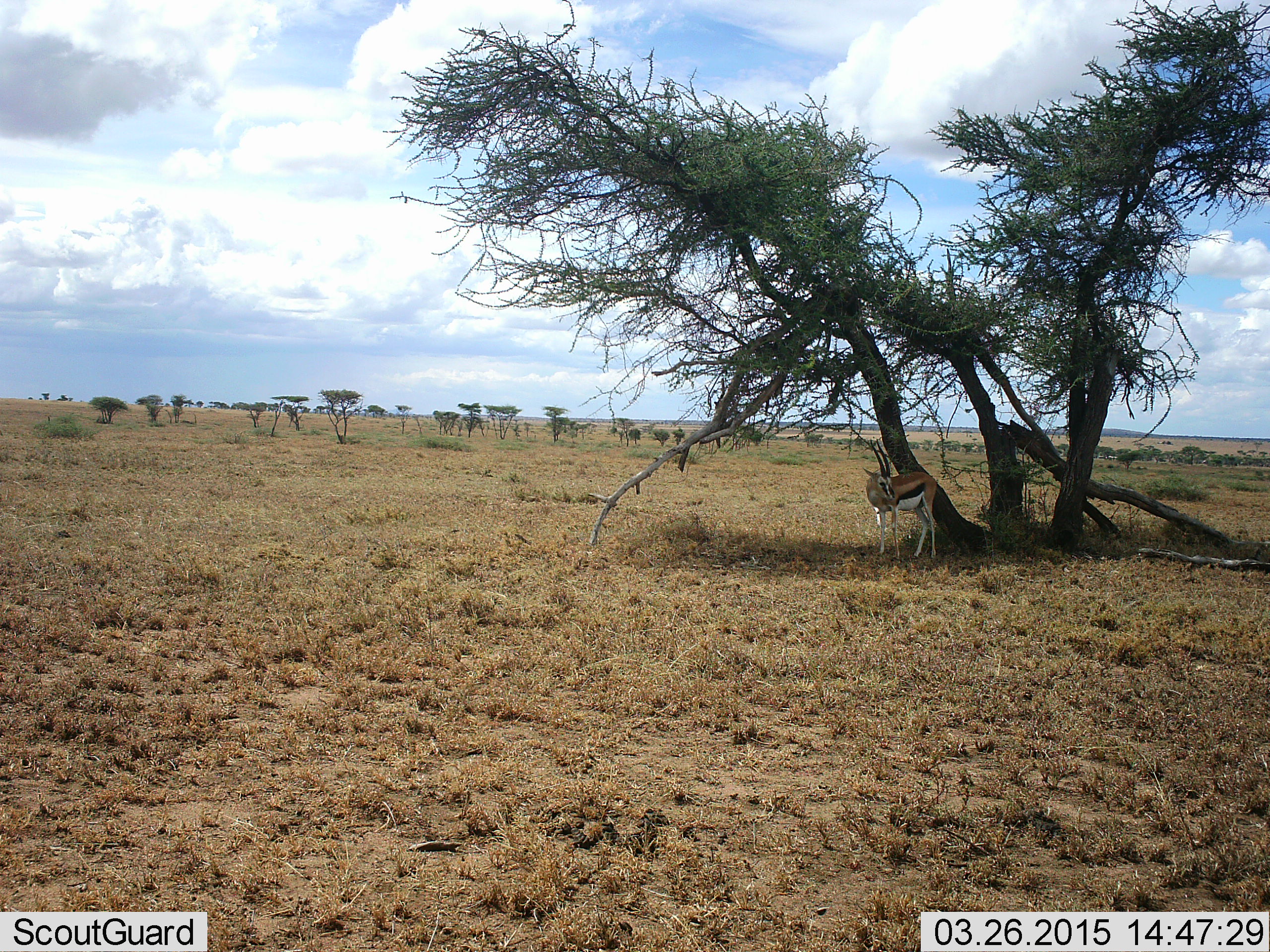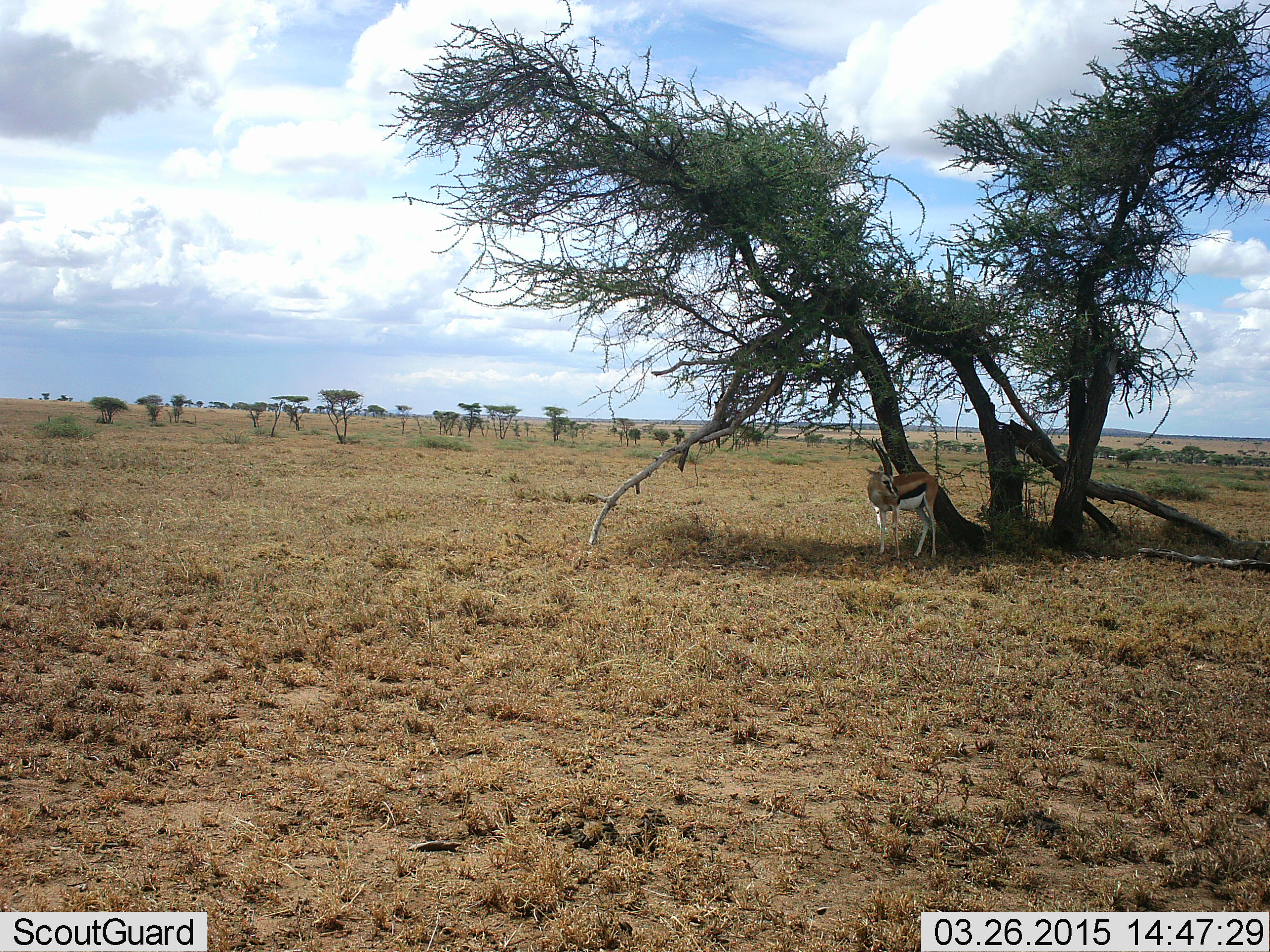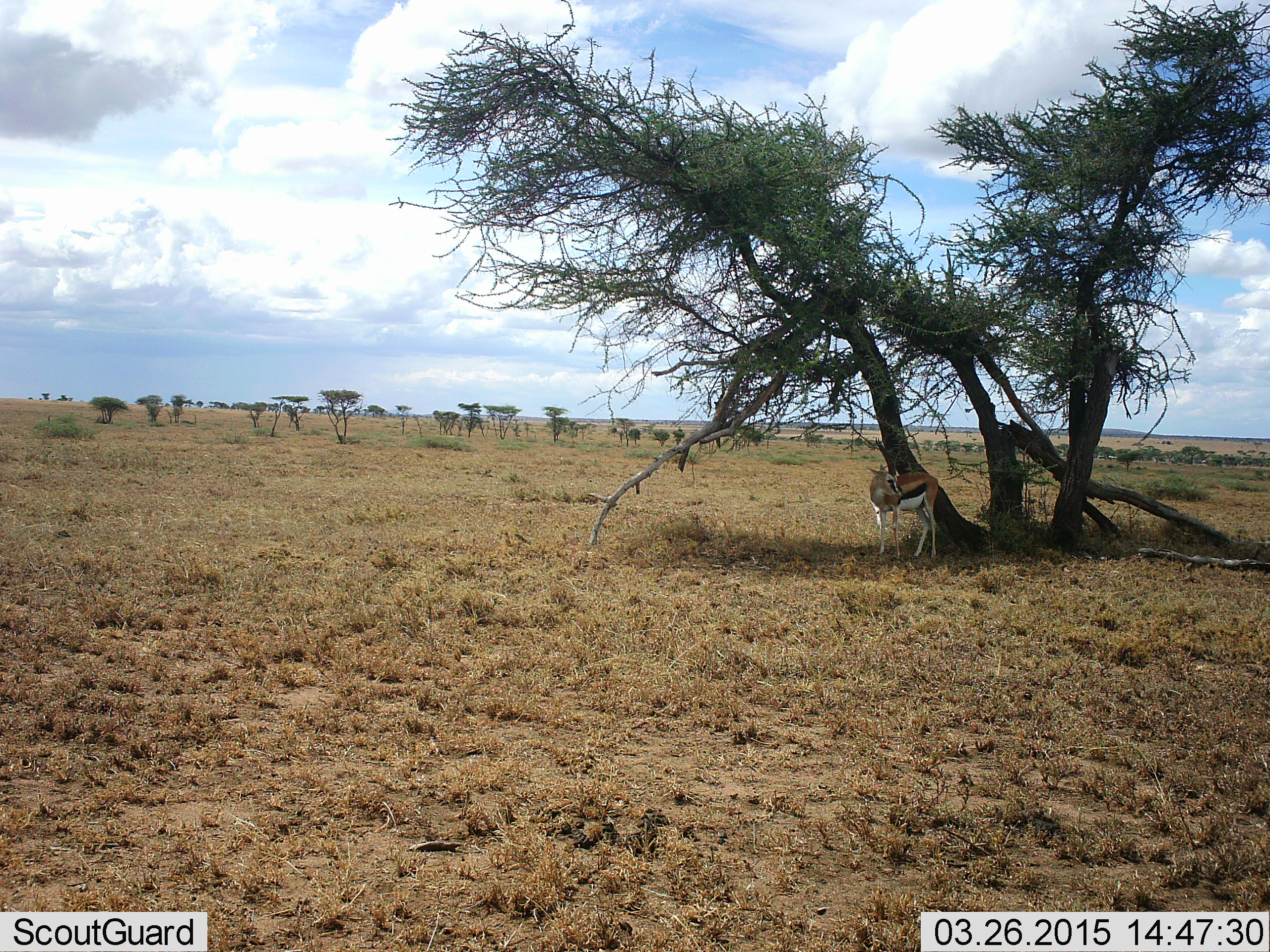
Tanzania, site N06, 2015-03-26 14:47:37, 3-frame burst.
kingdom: Animalia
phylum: Chordata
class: Mammalia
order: Artiodactyla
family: Bovidae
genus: Eudorcas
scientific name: Eudorcas thomsonii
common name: thomson's gazelle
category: gazellethomsons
Gazellethomsons (thomson's gazelle) (Eudorcas thomsonii), count 1. Behavior (volunteer vote fractions): standing 100%, resting 0%, moving 0%, interacting 0%. Young present (vote fraction): 9%. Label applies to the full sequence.